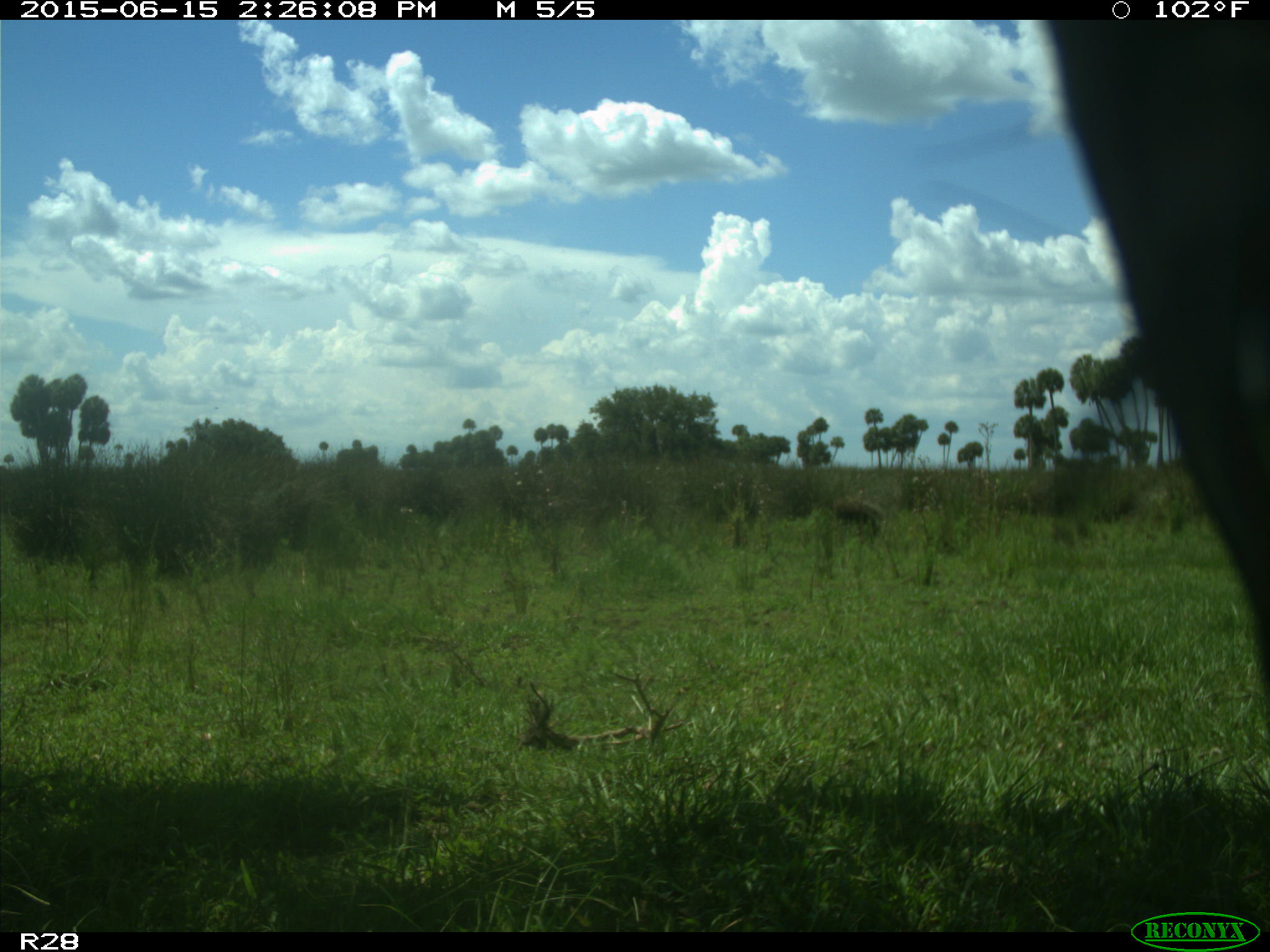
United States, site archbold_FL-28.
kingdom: Animalia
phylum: Chordata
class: Mammalia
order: Artiodactyla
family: Bovidae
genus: Bos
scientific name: Bos taurus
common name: domestic cow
Bos taurus (domestic cow).